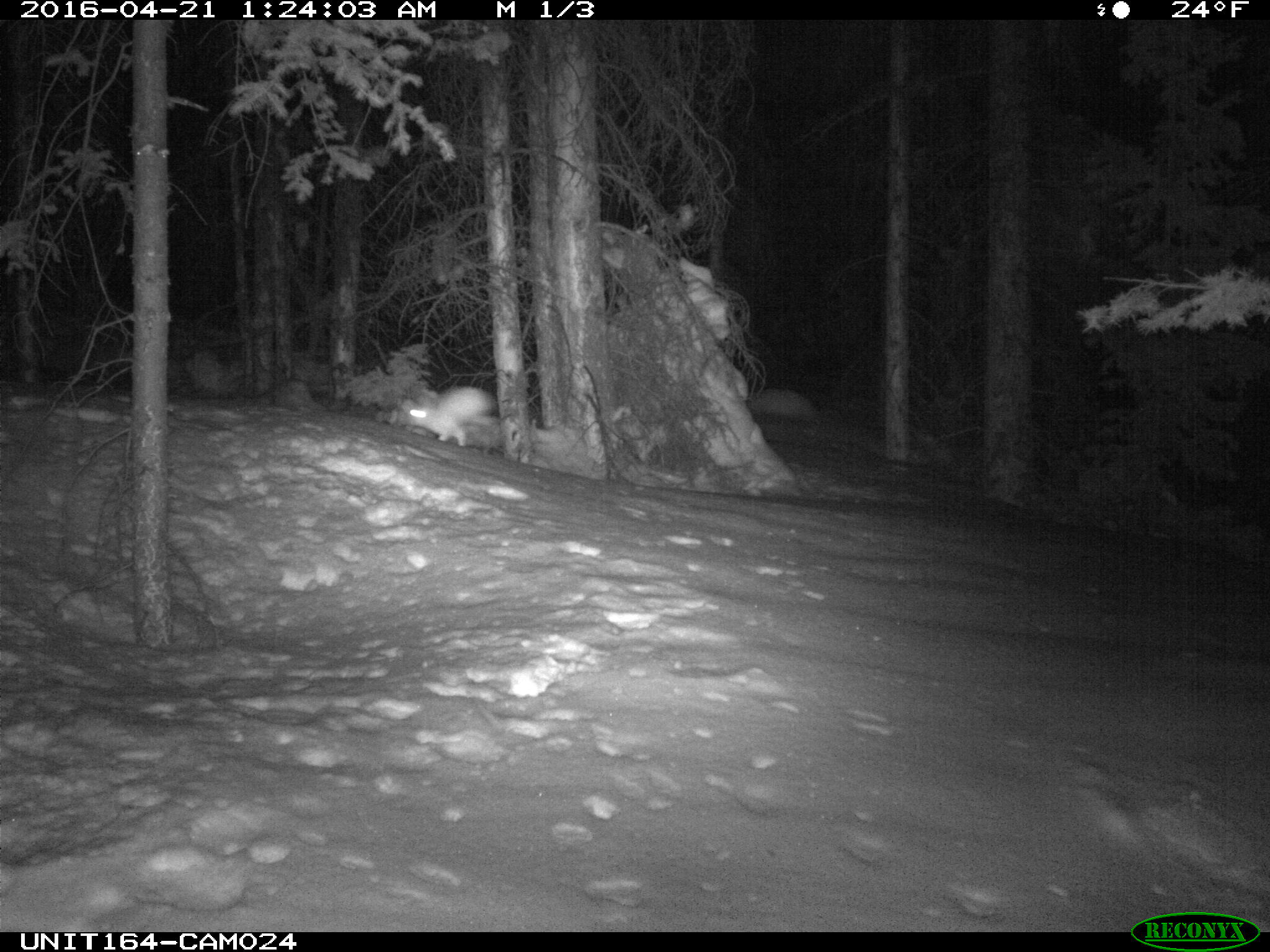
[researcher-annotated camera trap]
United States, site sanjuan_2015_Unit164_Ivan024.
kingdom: Animalia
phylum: Chordata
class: Mammalia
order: Lagomorpha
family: Leporidae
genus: Lepus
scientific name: Lepus americanus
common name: snowshoe hare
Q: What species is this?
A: Lepus americanus (snowshoe hare).